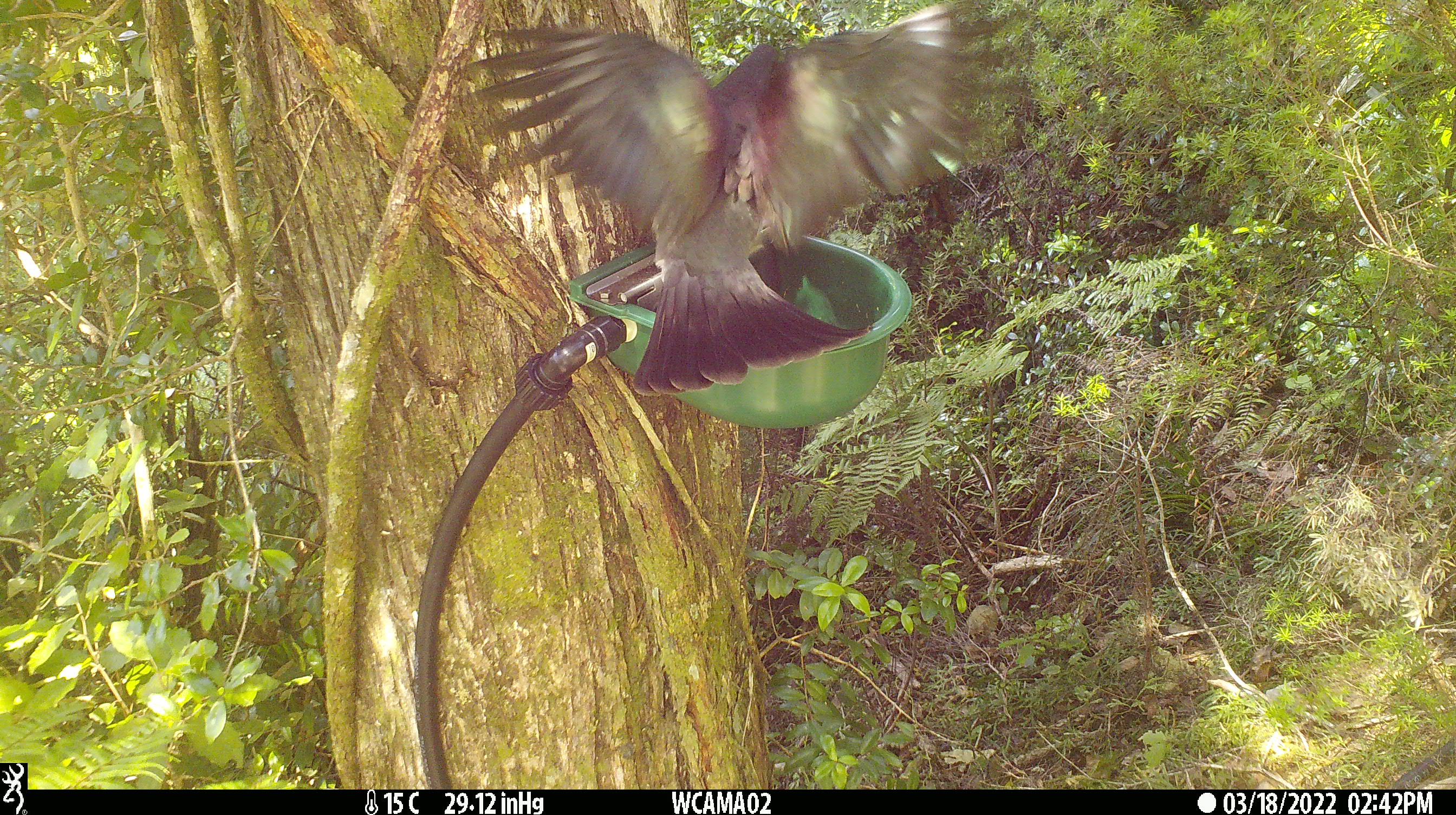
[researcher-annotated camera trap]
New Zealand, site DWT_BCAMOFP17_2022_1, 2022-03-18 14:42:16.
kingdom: Animalia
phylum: Chordata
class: Aves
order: Columbiformes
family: Columbidae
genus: Hemiphaga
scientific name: Hemiphaga novaeseelandiae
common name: new zealand pigeon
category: kereru